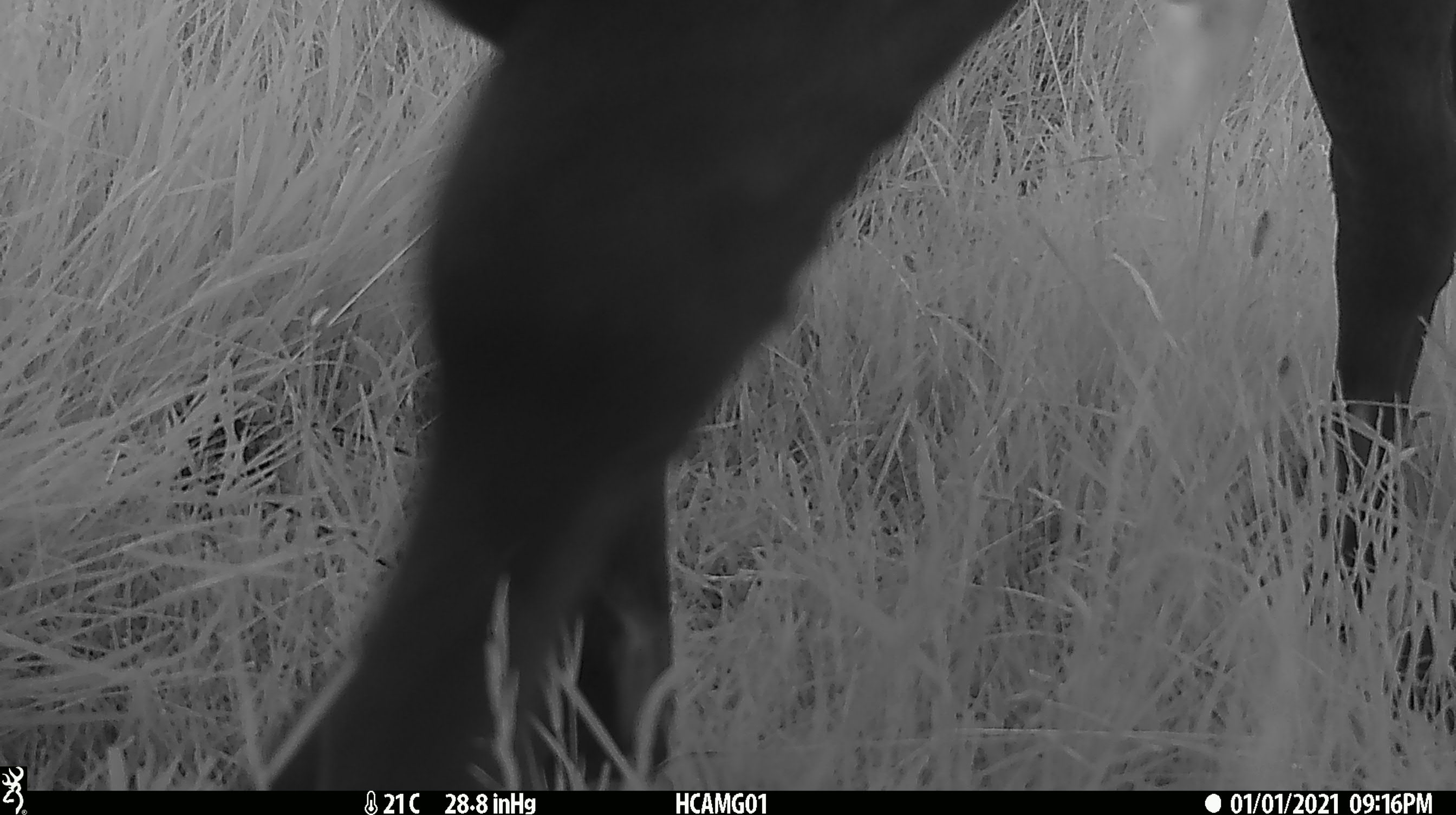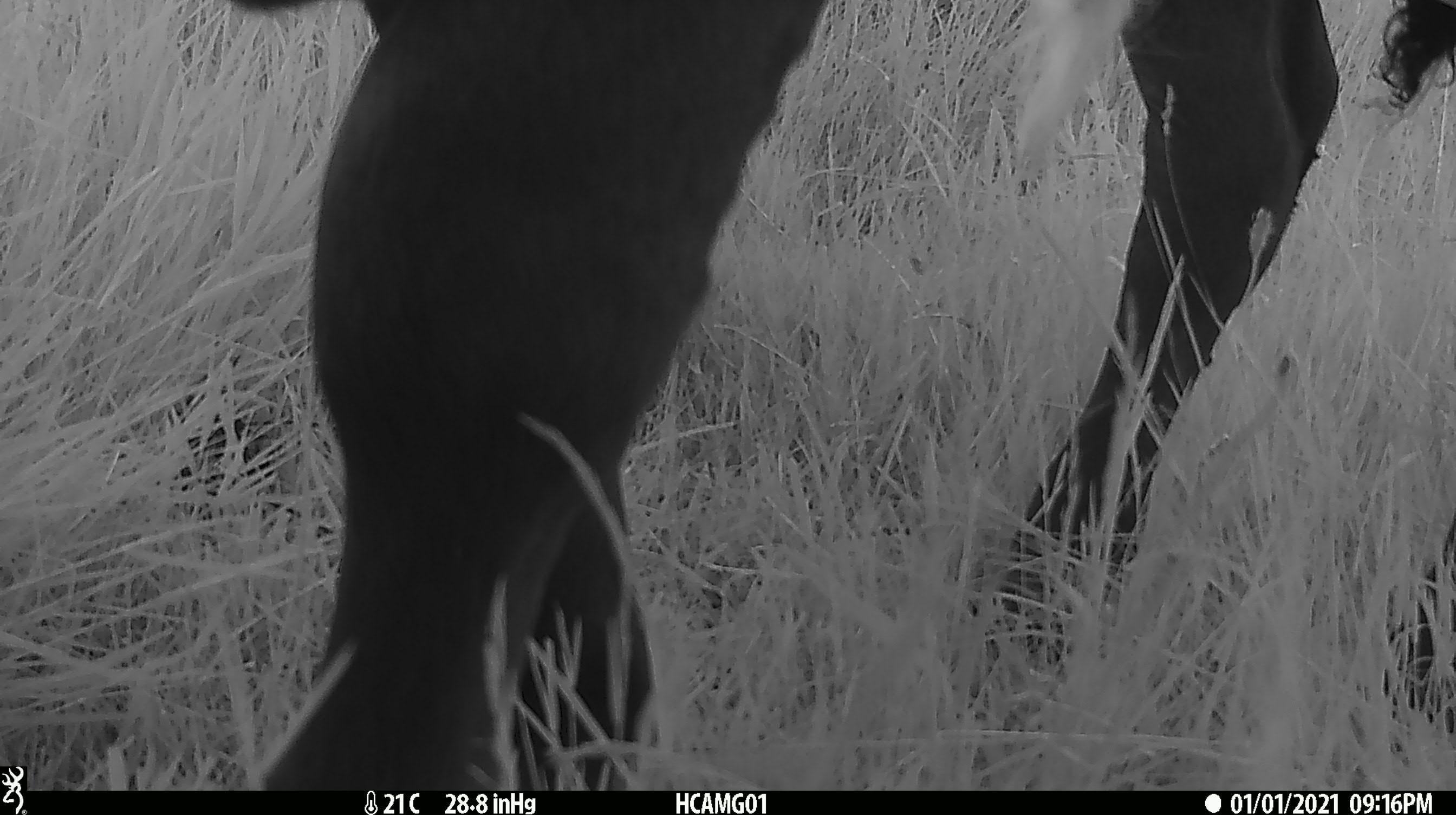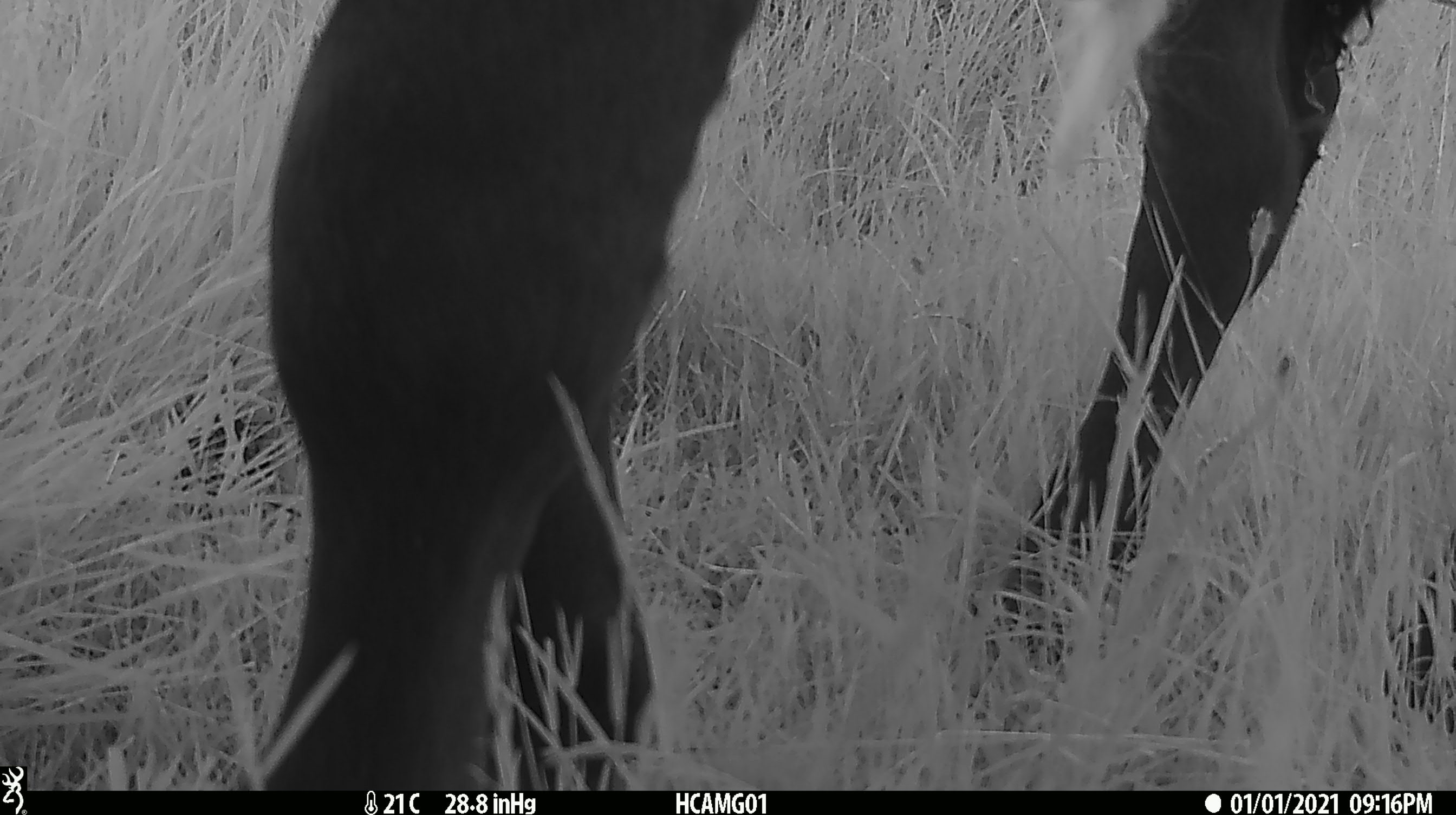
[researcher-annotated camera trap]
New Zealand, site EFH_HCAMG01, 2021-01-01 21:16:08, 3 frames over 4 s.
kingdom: Animalia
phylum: Chordata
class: Mammalia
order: Artiodactyla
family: Bovidae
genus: Bos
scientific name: Bos taurus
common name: domestic cow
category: cow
Cow (domestic cow) (Bos taurus).